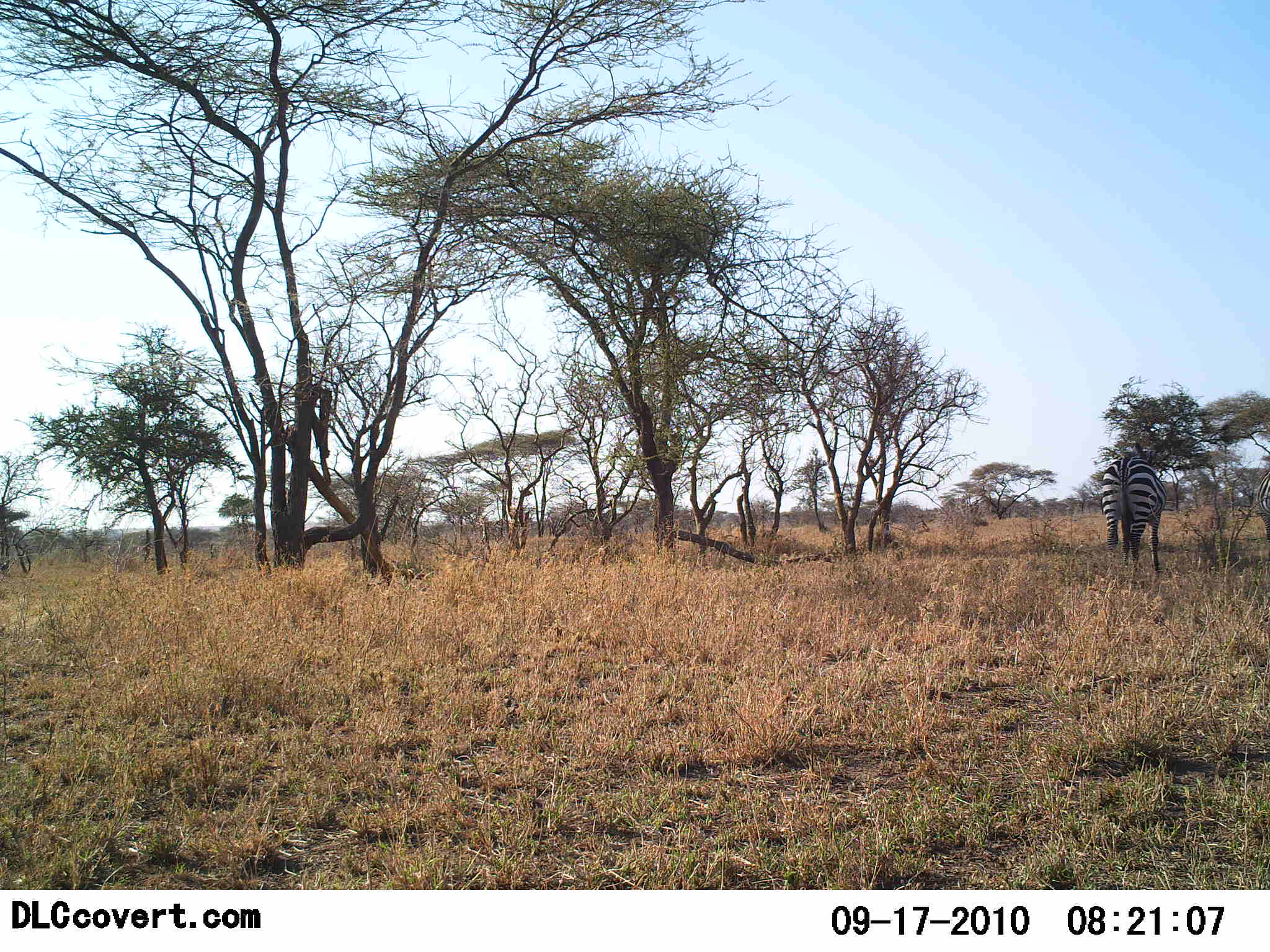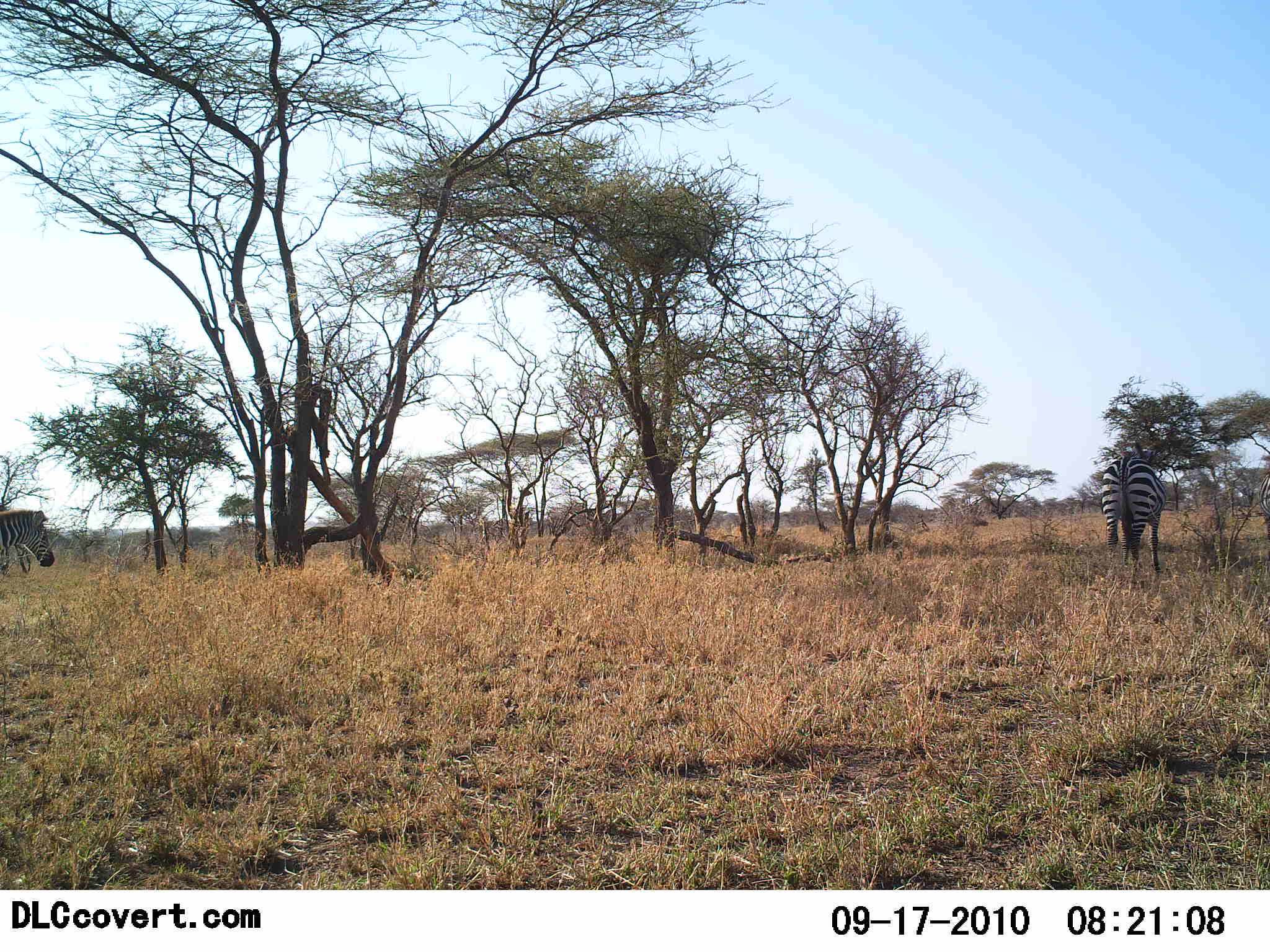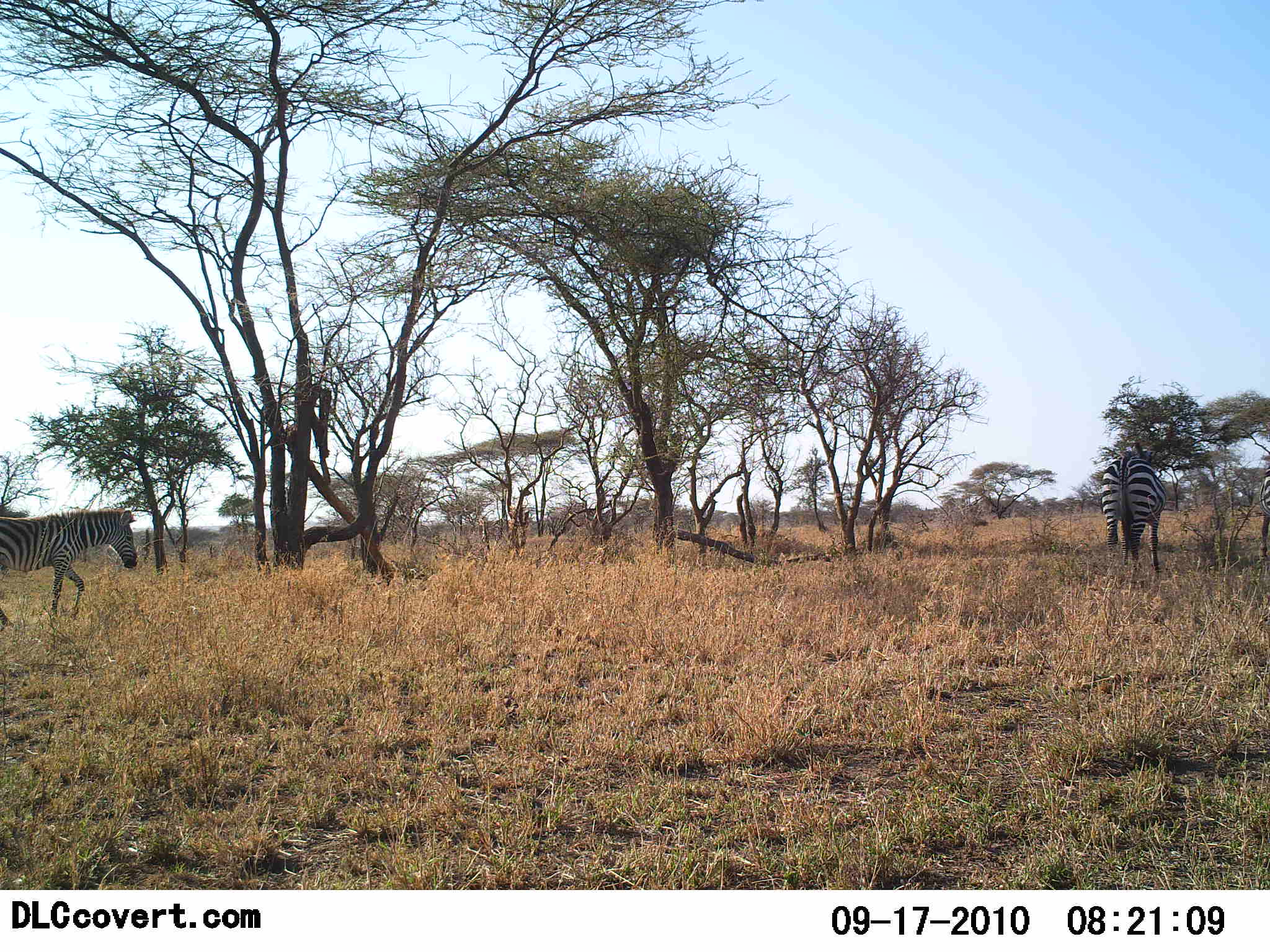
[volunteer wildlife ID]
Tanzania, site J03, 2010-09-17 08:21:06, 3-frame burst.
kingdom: Animalia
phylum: Chordata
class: Mammalia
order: Perissodactyla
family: Equidae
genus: Equus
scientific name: Equus quagga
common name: plains zebra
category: zebra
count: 2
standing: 32%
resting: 0%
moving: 84%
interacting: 0%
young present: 5%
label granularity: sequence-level